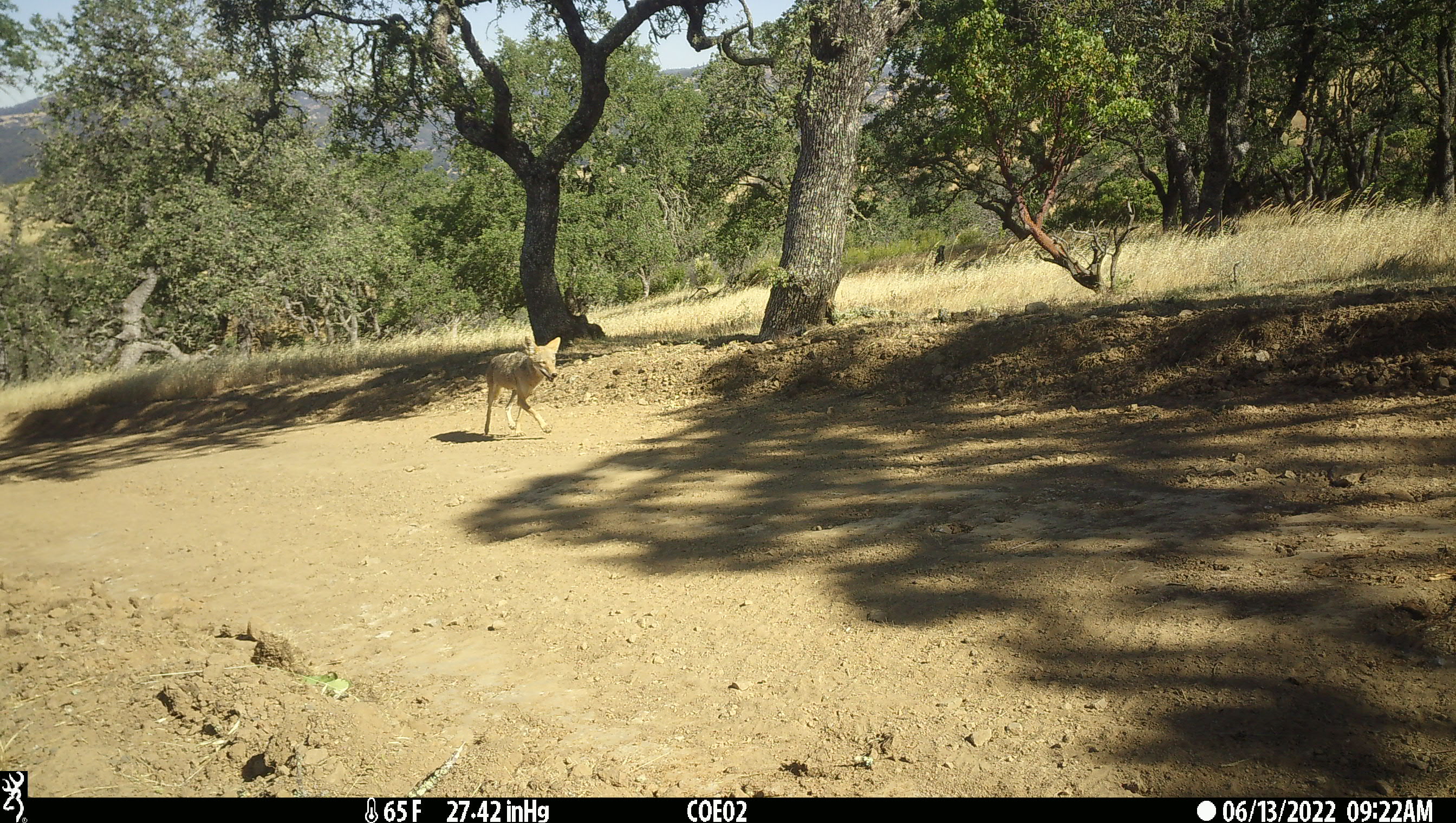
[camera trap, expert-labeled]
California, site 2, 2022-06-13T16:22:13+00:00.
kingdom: Animalia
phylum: Chordata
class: Mammalia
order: Carnivora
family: Canidae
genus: Canis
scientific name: Canis latrans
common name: coyote